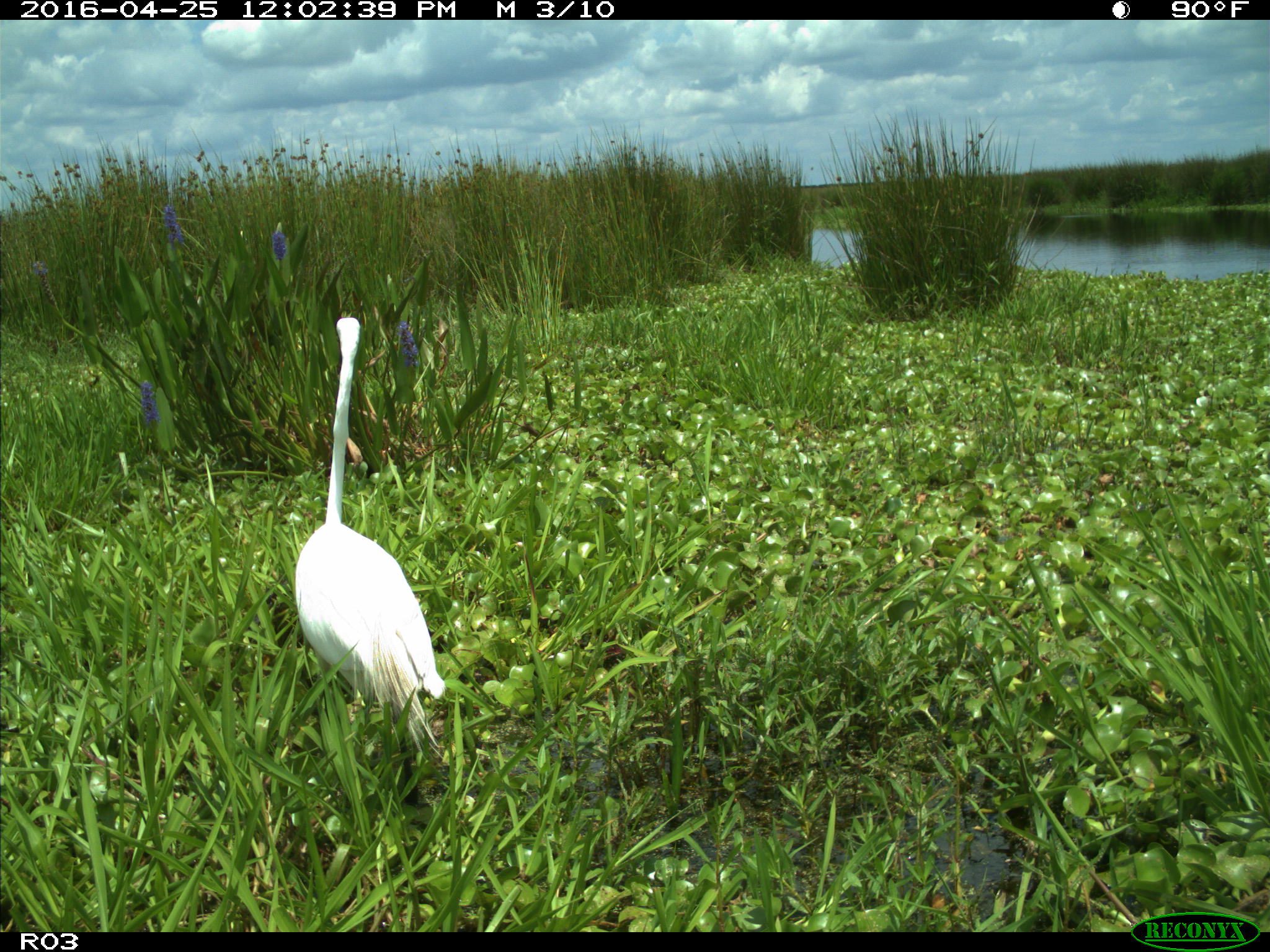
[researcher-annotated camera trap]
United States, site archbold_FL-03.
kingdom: Animalia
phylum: Chordata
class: Aves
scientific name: Aves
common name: birds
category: unidentified bird